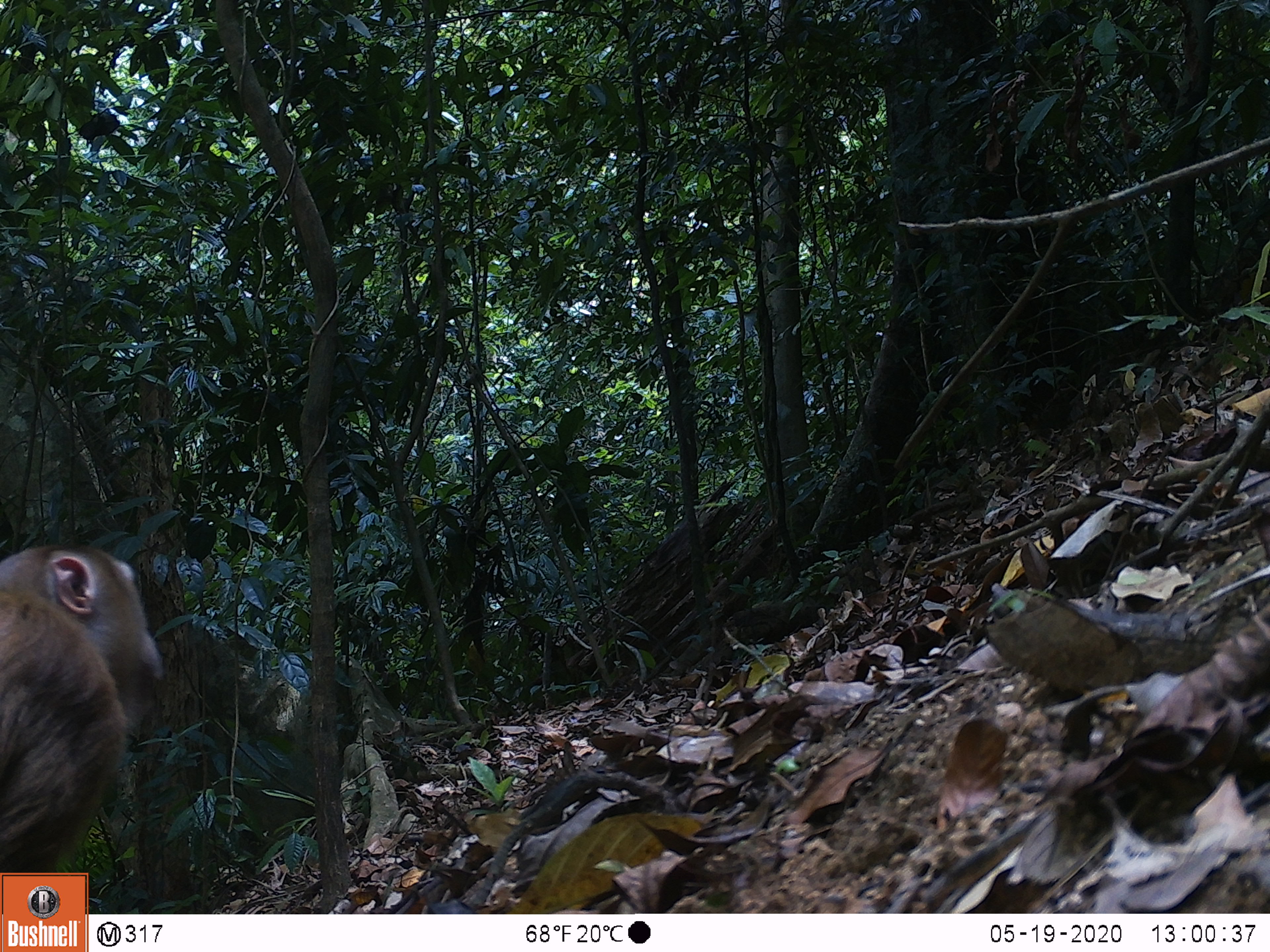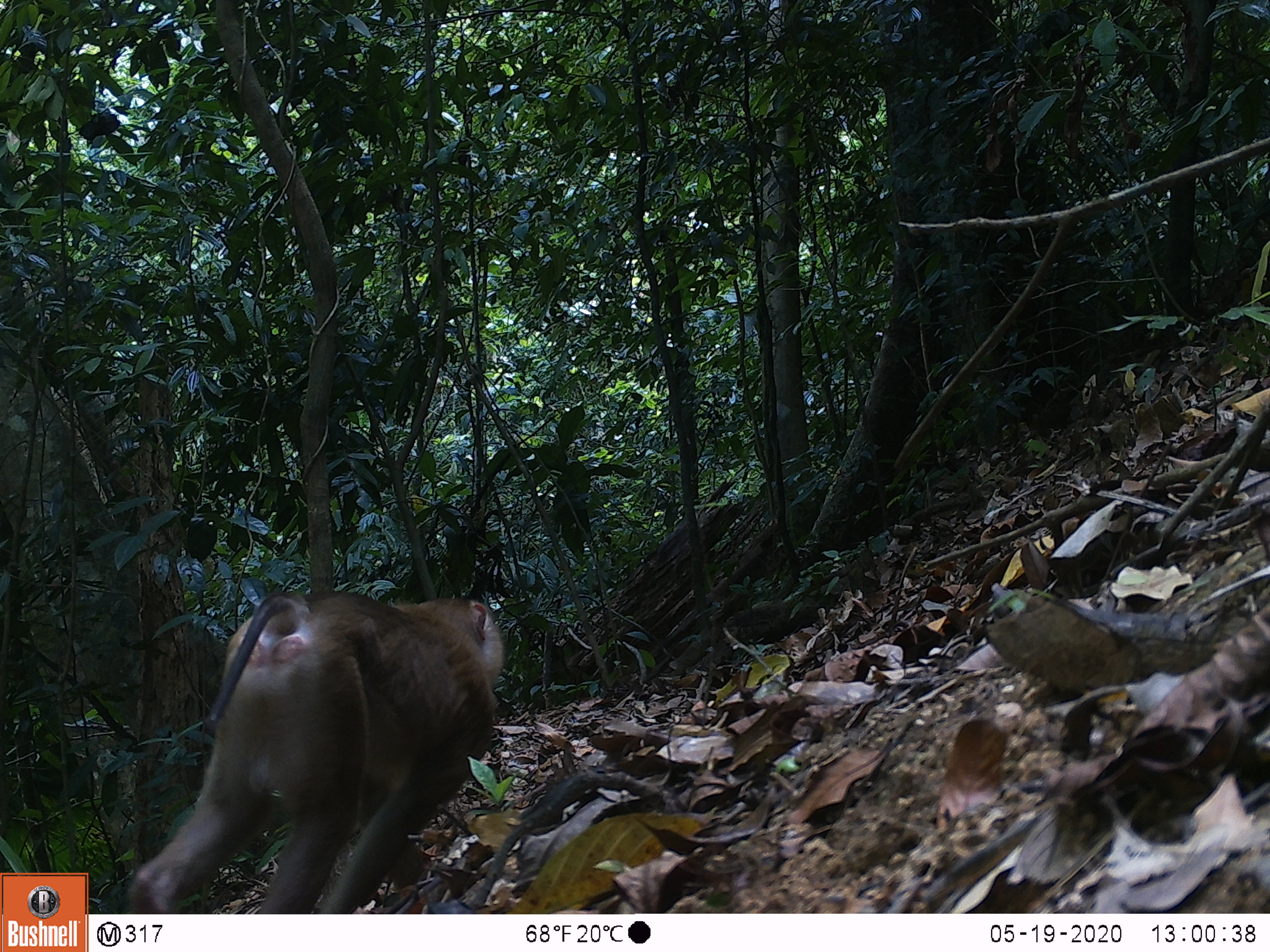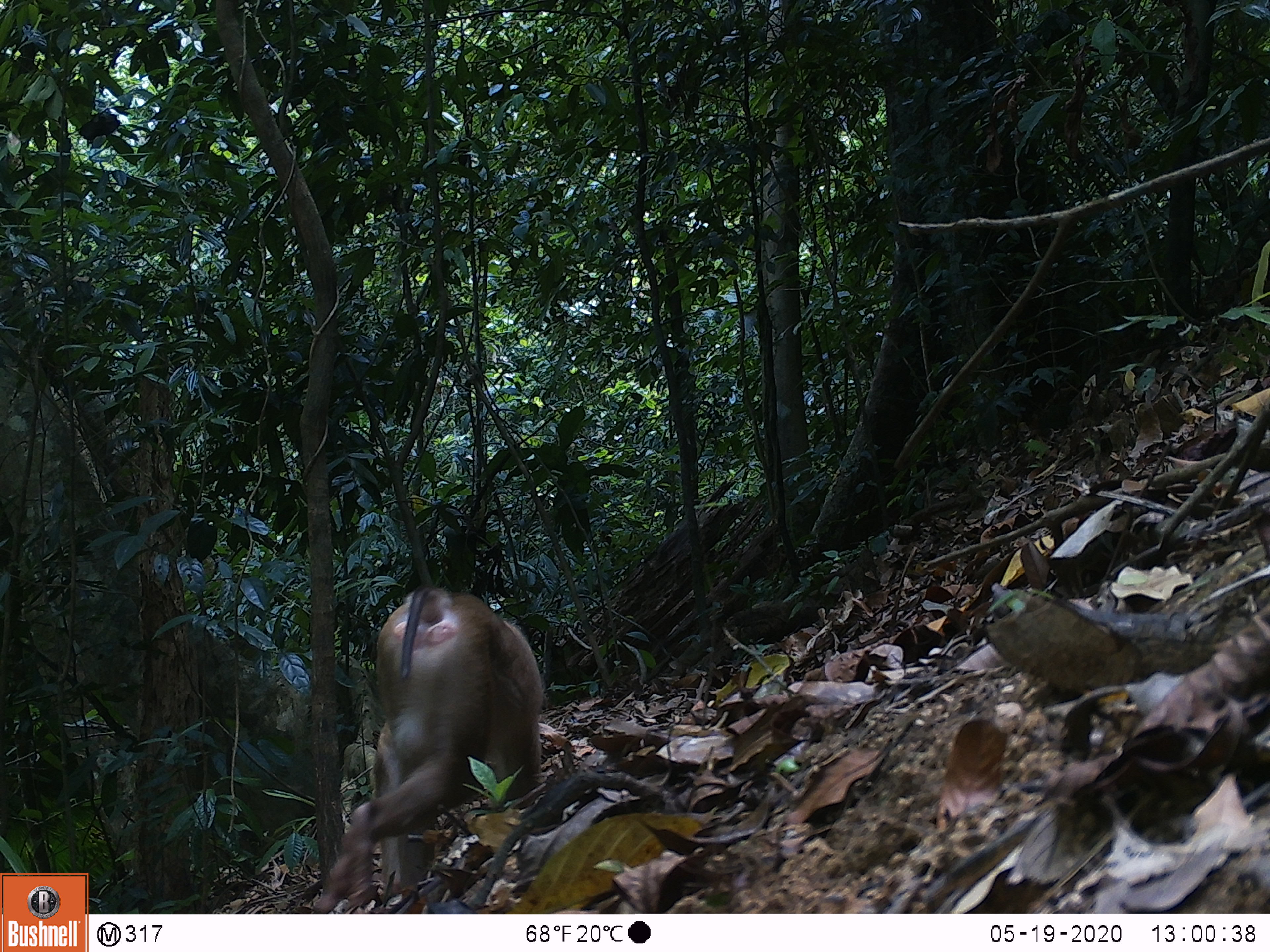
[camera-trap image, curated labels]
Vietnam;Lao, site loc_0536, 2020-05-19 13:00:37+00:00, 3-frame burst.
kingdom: Animalia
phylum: Chordata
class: Mammalia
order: Primates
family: Cercopithecidae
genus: Macaca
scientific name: Macaca nemestrina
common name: pig-tailed macaque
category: pig tailed macaque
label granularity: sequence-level